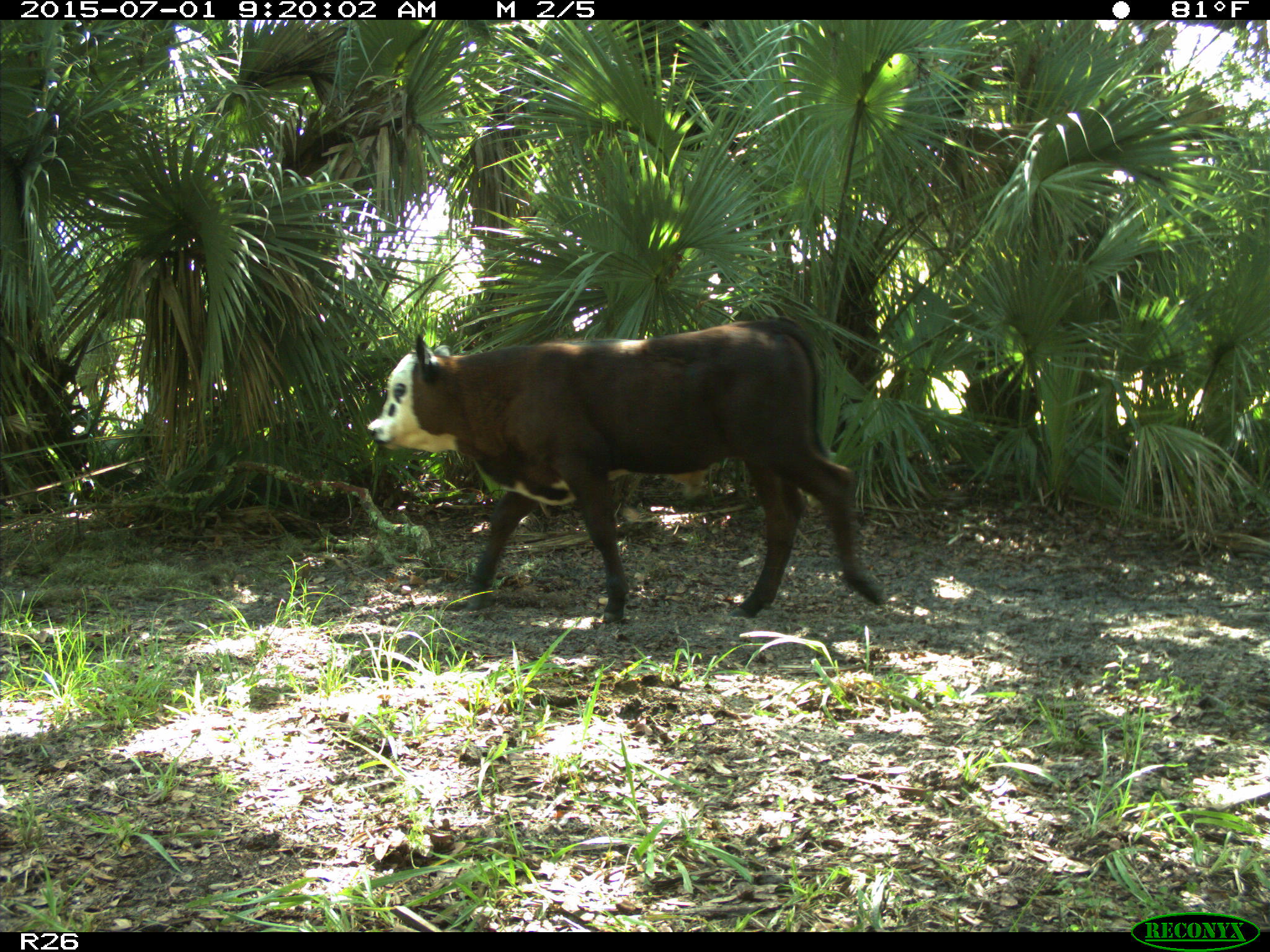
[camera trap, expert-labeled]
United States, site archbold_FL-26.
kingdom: Animalia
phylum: Chordata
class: Mammalia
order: Artiodactyla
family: Bovidae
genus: Bos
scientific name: Bos taurus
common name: domestic cow